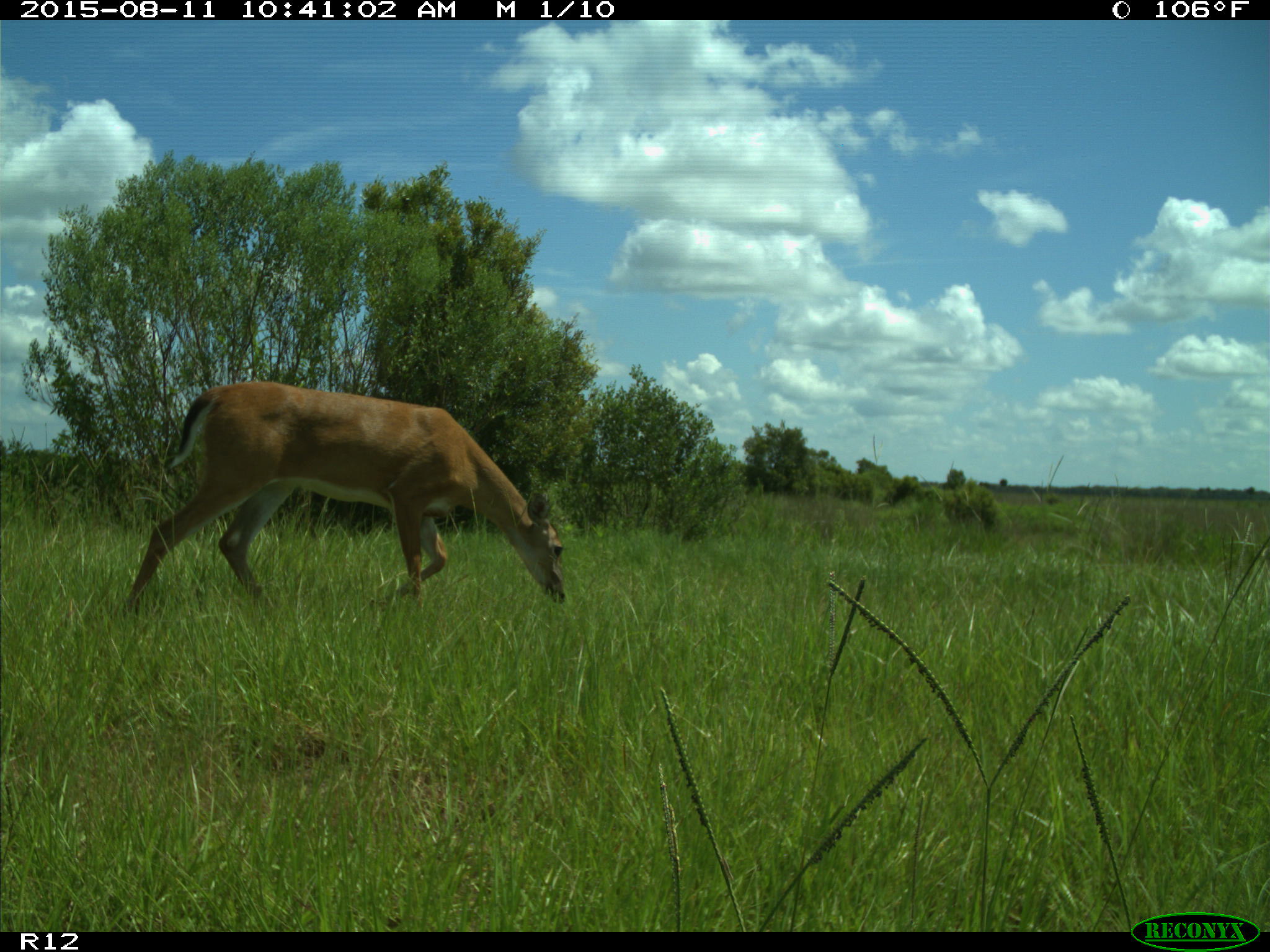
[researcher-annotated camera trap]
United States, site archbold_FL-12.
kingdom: Animalia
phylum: Chordata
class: Mammalia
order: Artiodactyla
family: Cervidae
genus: Odocoileus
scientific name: Odocoileus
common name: deer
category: unidentified deer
Unidentified deer (deer) (Odocoileus).